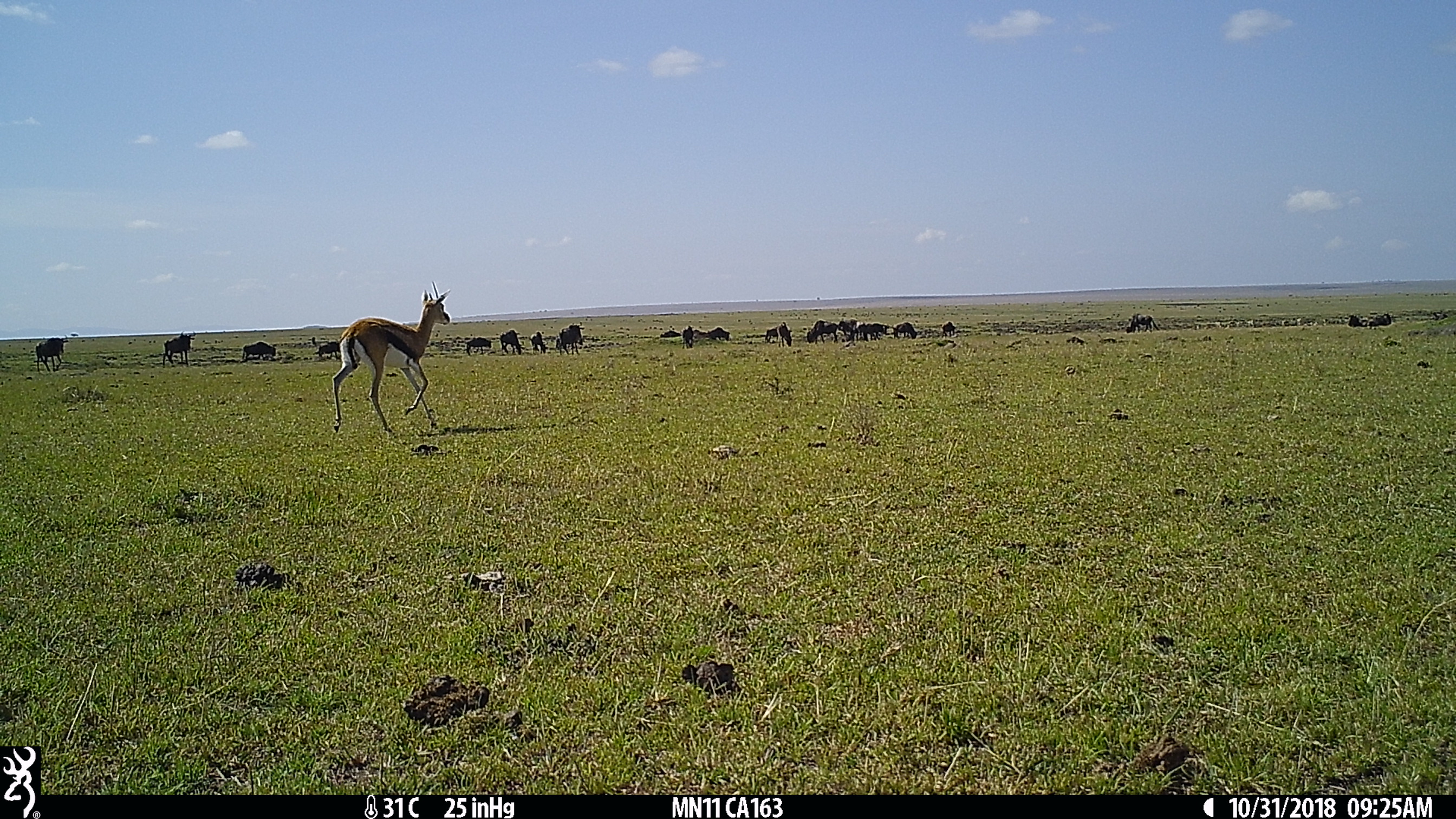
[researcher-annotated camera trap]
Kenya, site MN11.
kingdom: Animalia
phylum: Chordata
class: Mammalia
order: Artiodactyla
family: Bovidae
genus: Connochaetes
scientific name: Connochaetes taurinus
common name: blue wildebeest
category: wildebeest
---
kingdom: Animalia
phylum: Chordata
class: Mammalia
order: Artiodactyla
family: Bovidae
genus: Eudorcas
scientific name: Eudorcas thomsonii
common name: thomon's gazelle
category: gazelle thomsons